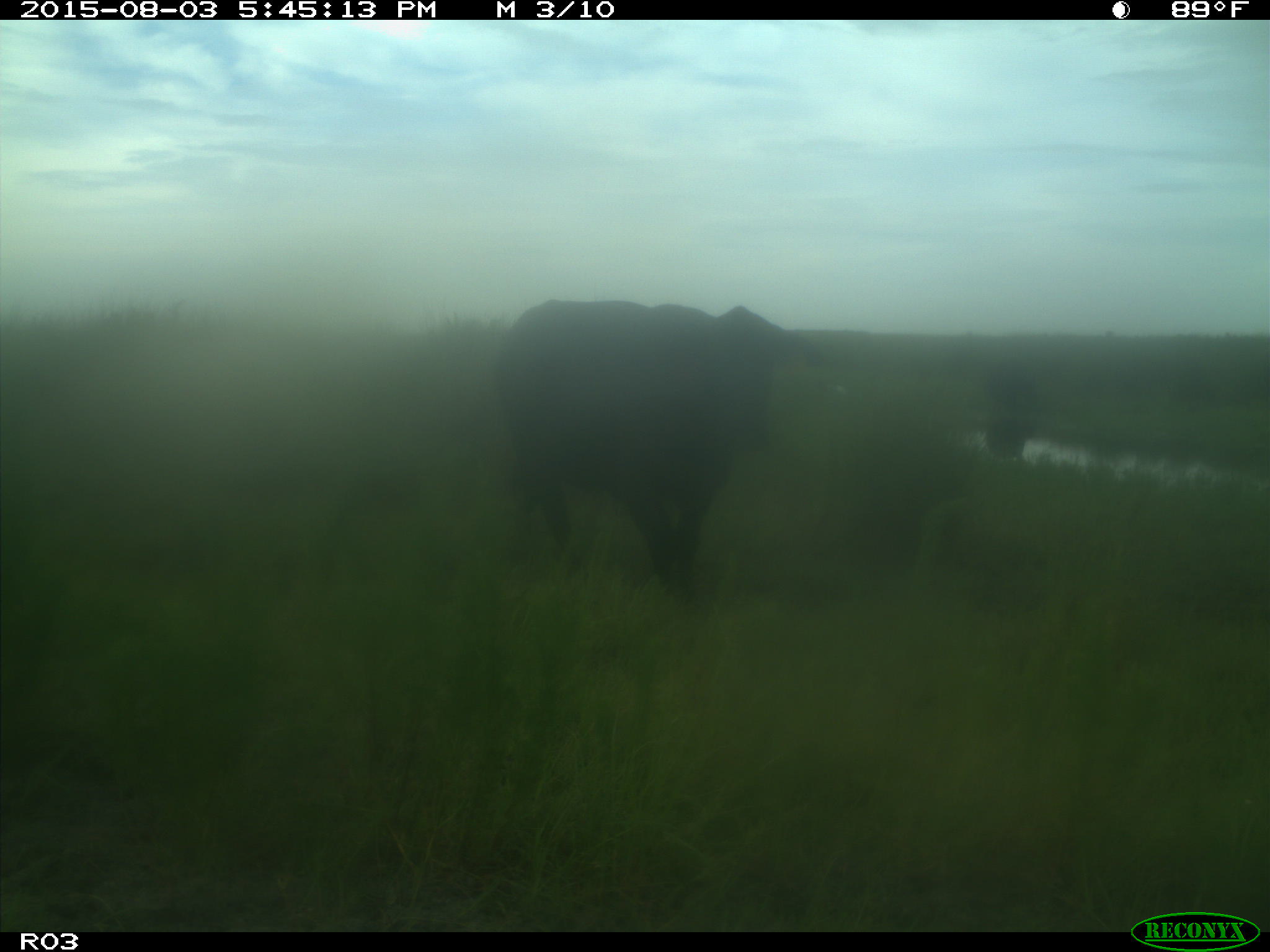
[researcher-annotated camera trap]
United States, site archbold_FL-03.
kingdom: Animalia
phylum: Chordata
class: Mammalia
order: Artiodactyla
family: Bovidae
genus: Bos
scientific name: Bos taurus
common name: domestic cow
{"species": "Bos taurus (domestic cow)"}